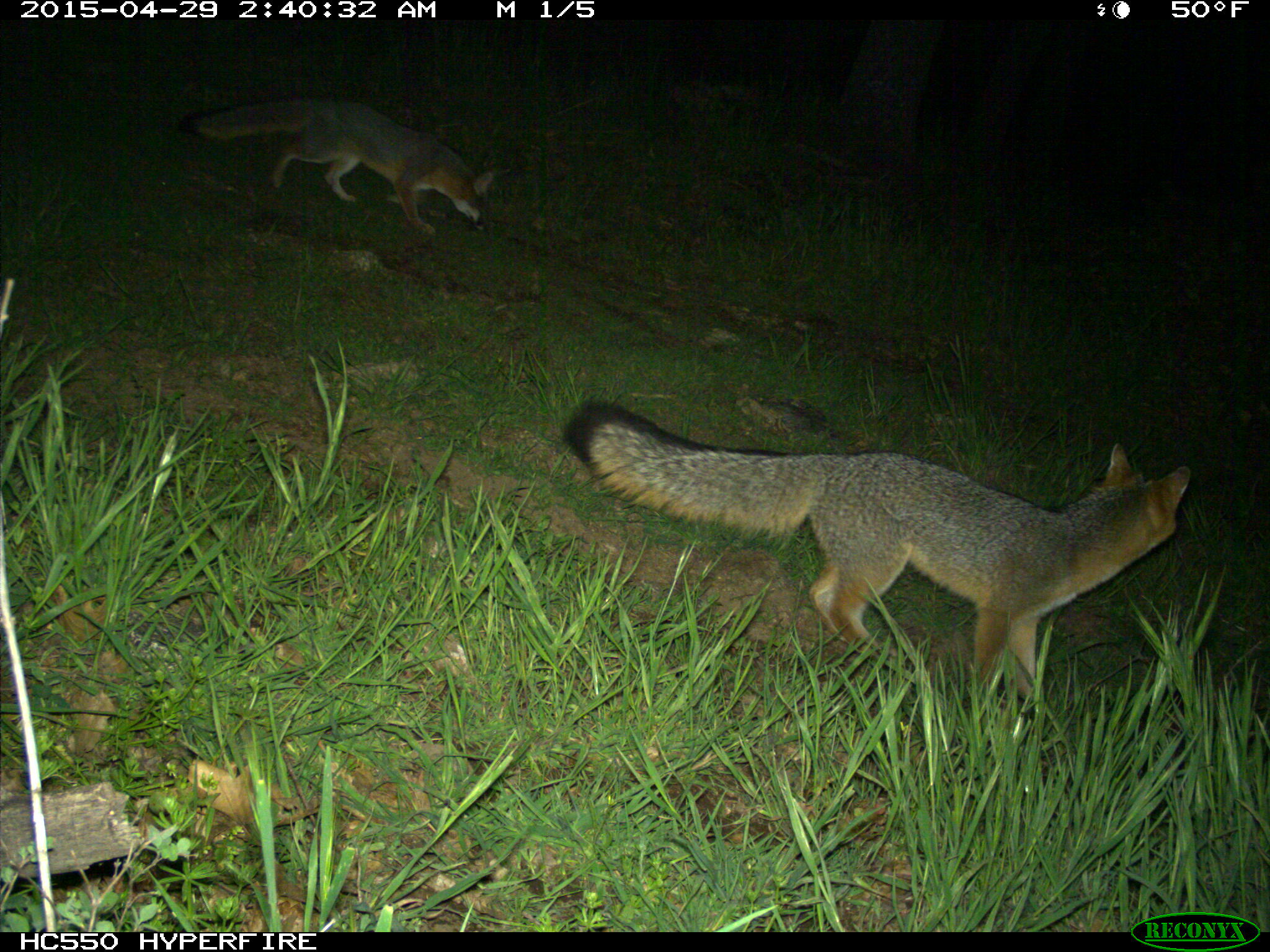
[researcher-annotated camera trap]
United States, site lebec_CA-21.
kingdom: Animalia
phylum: Chordata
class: Mammalia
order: Carnivora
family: Canidae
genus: Urocyon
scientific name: Urocyon cinereoargenteus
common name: gray fox